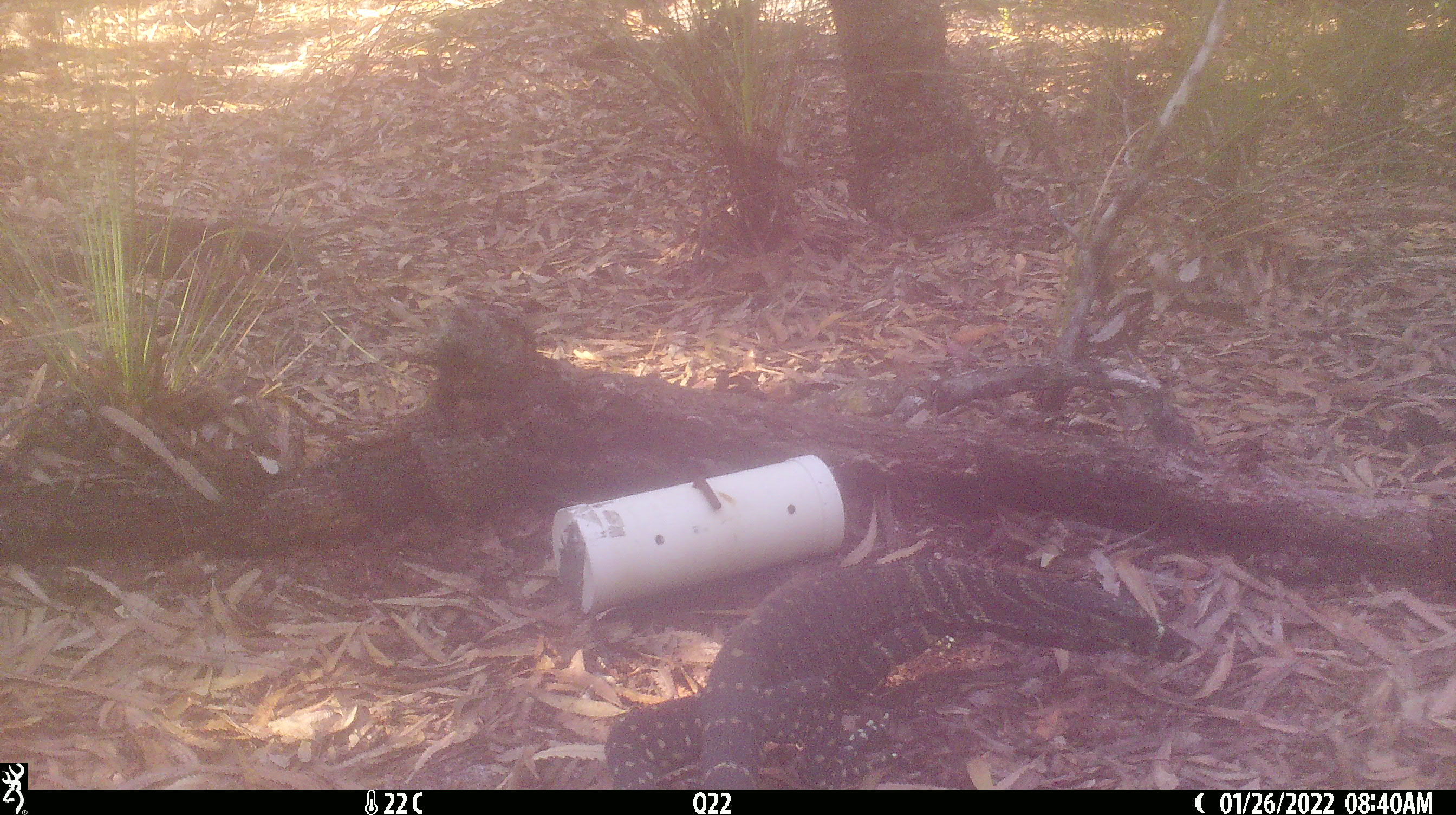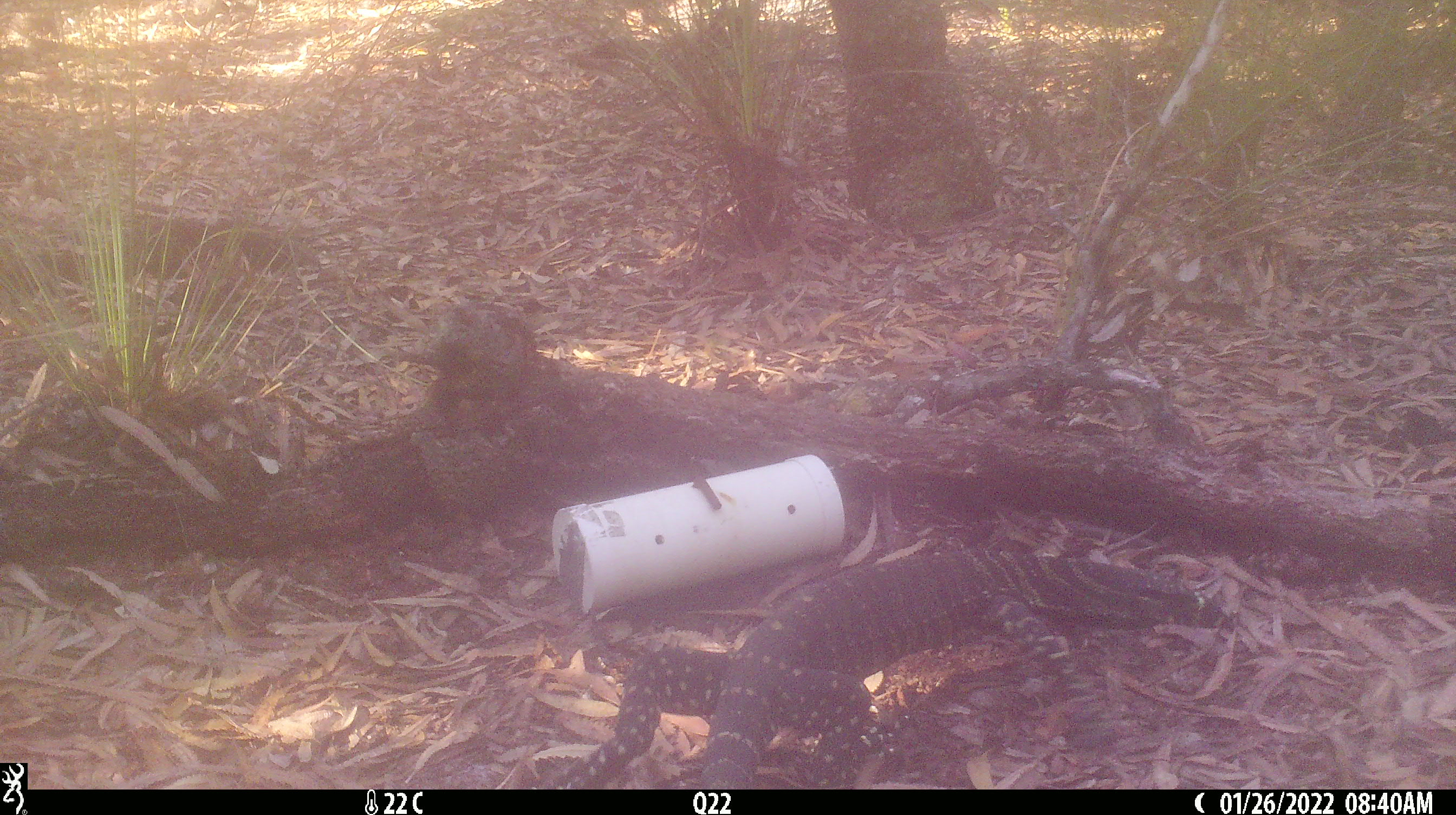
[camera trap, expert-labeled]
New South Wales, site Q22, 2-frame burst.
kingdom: Animalia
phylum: Chordata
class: Reptilia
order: Squamata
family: Varanidae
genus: Varanus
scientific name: Varanus varius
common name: lace monitor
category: goanna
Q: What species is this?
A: Goanna (lace monitor) (Varanus varius).